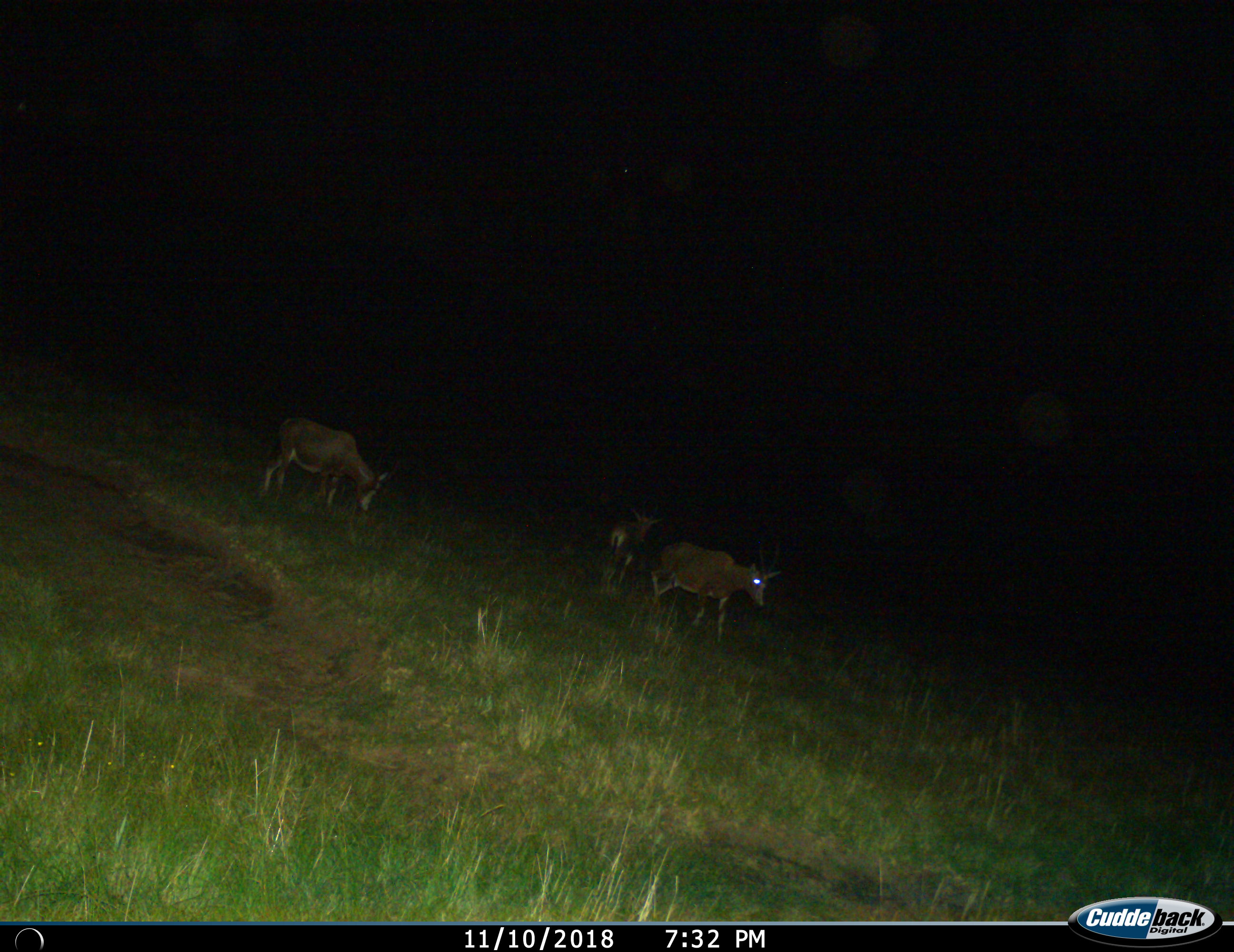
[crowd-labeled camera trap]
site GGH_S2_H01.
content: unidentified animal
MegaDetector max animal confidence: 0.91